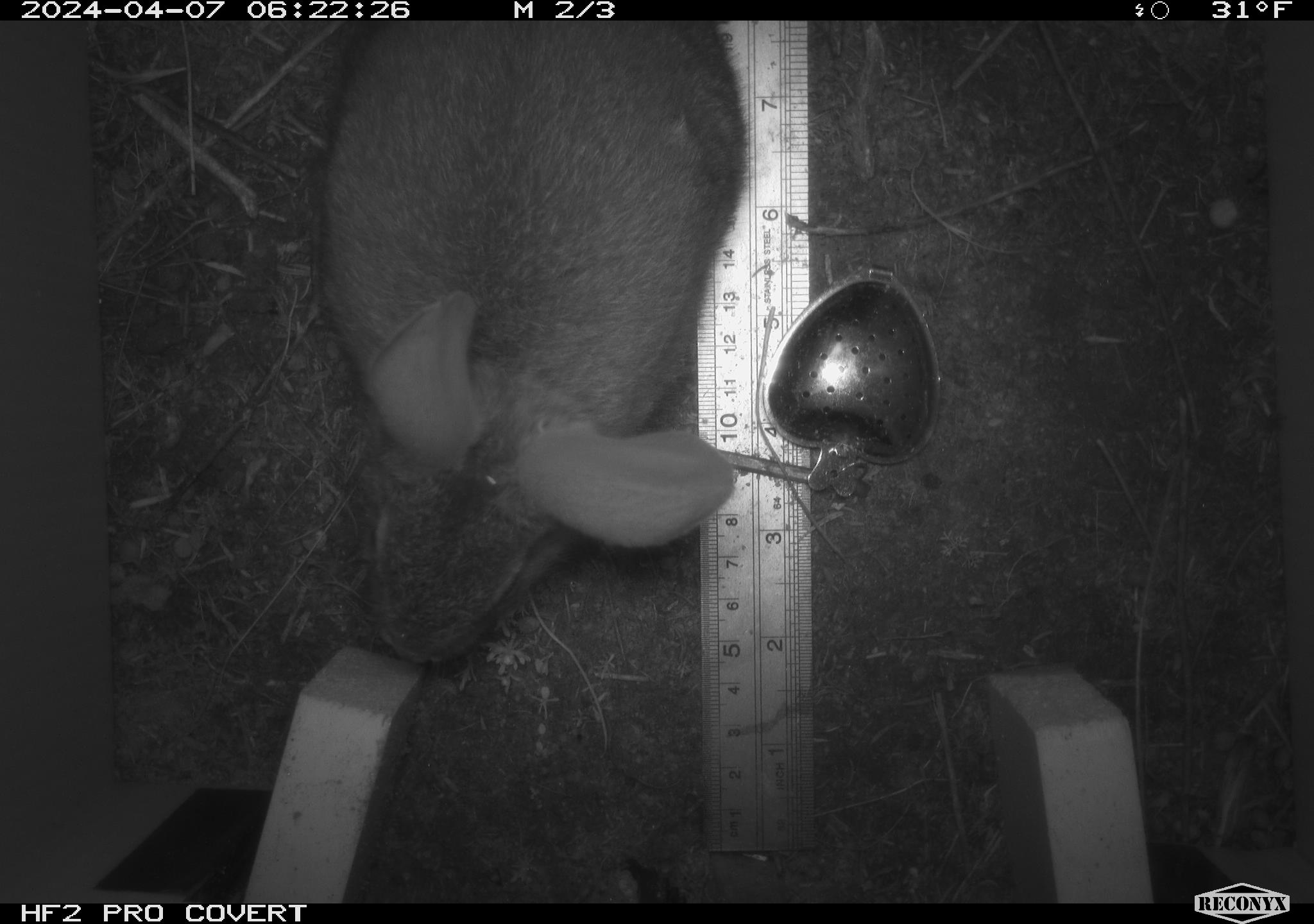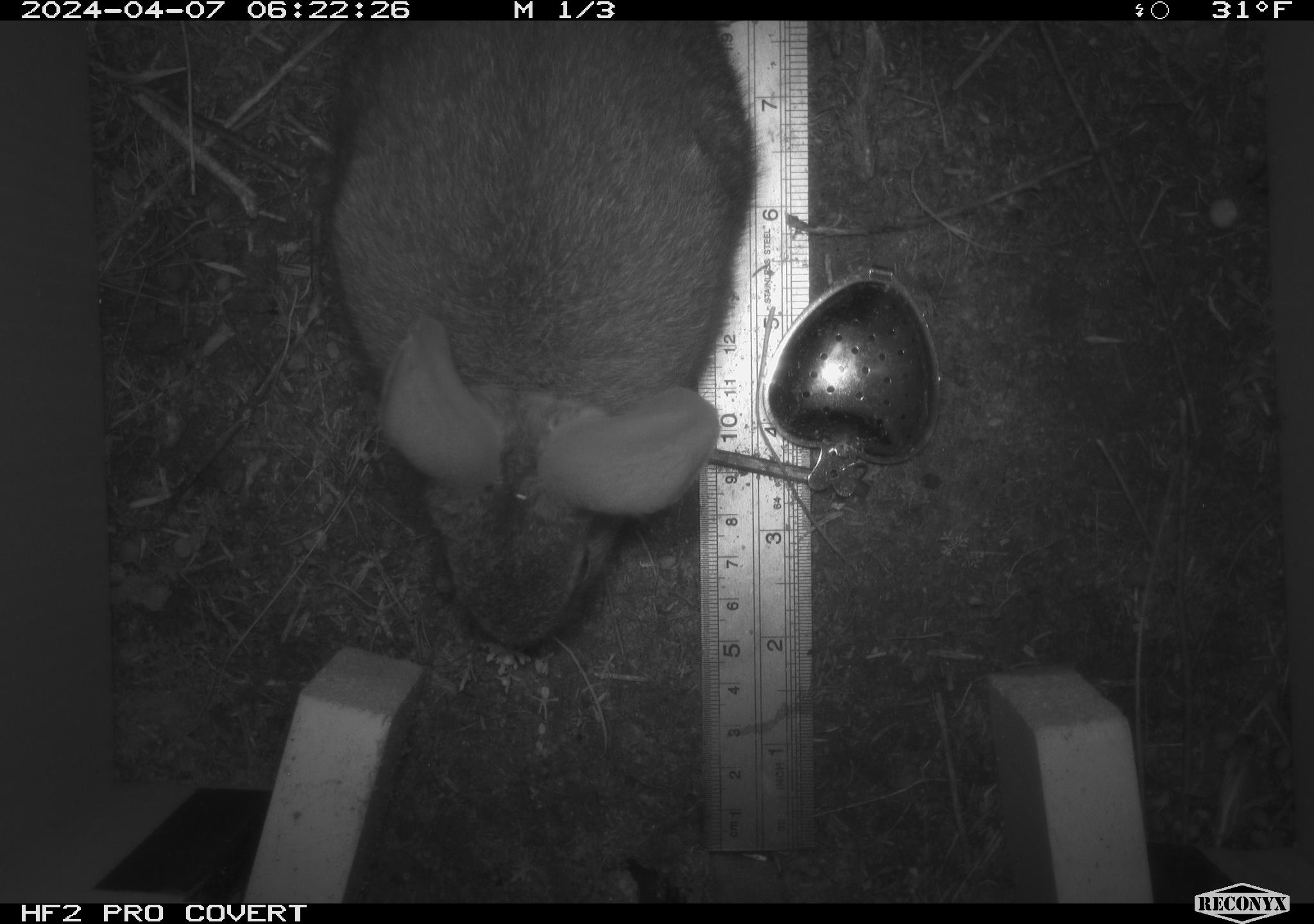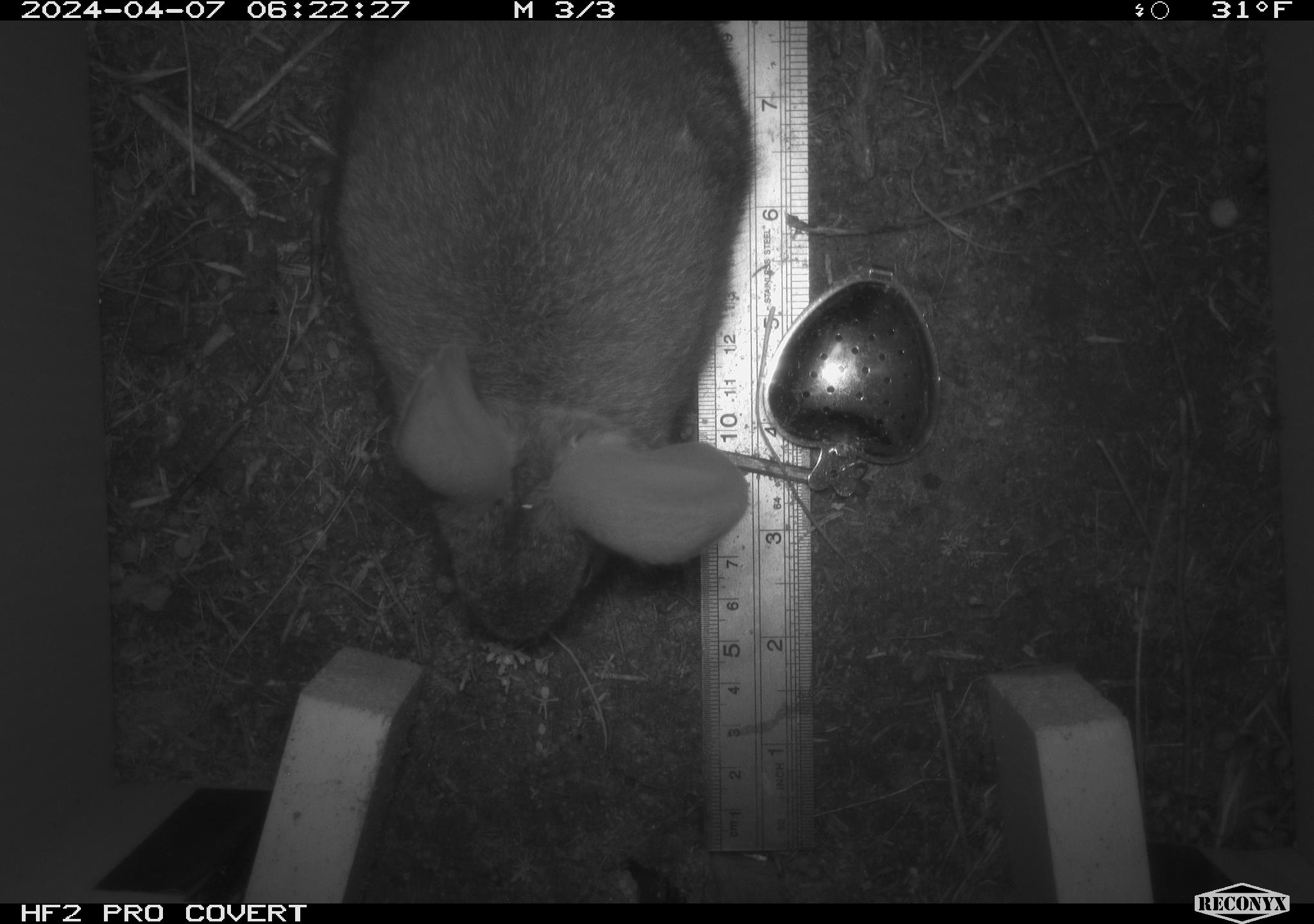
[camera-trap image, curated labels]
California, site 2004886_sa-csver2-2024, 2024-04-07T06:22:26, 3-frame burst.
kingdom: Animalia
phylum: Chordata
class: Mammalia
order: Lagomorpha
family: Leporidae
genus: Sylvilagus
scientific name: Sylvilagus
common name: cottontail rabbits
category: sylvilagus species